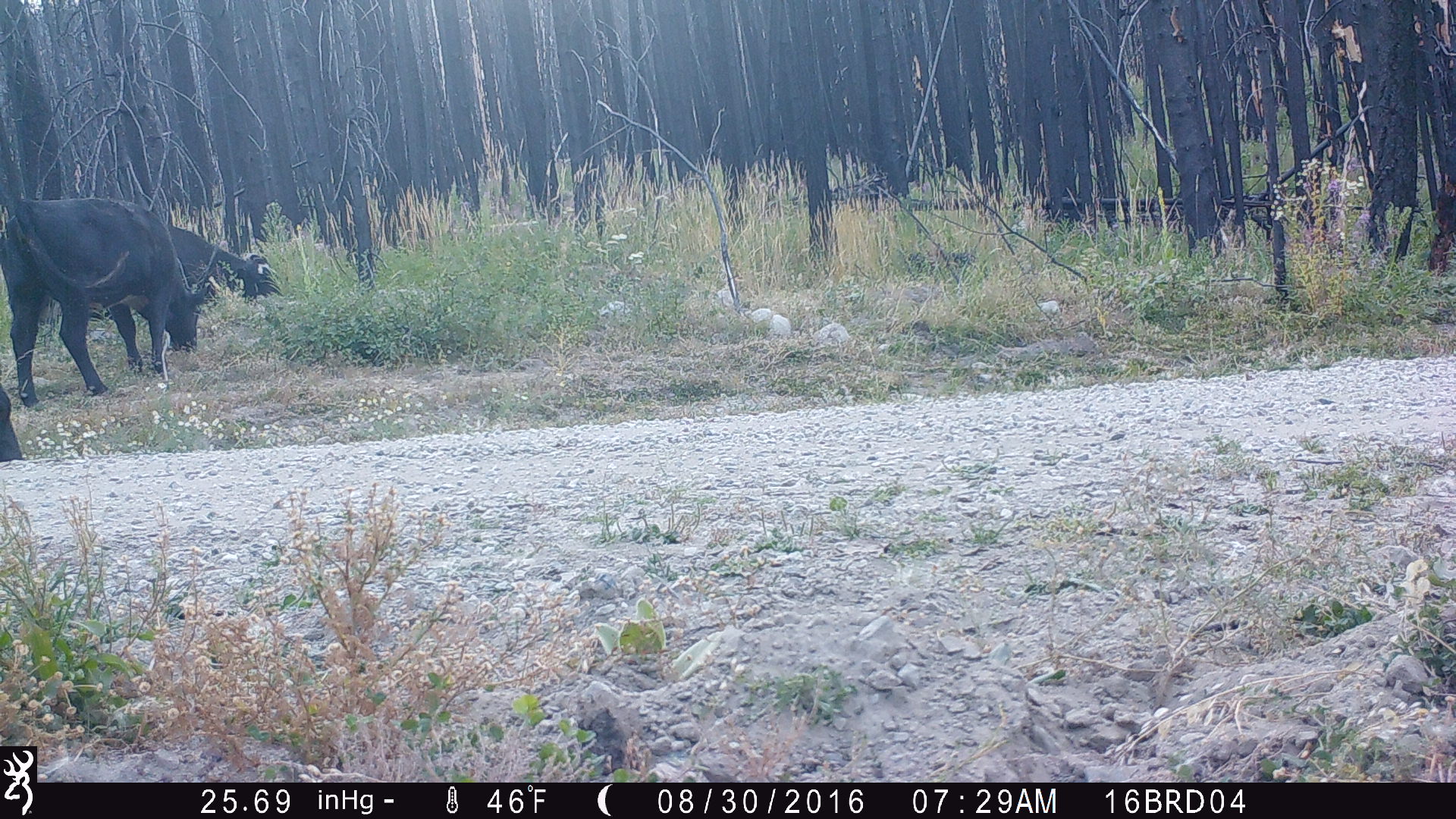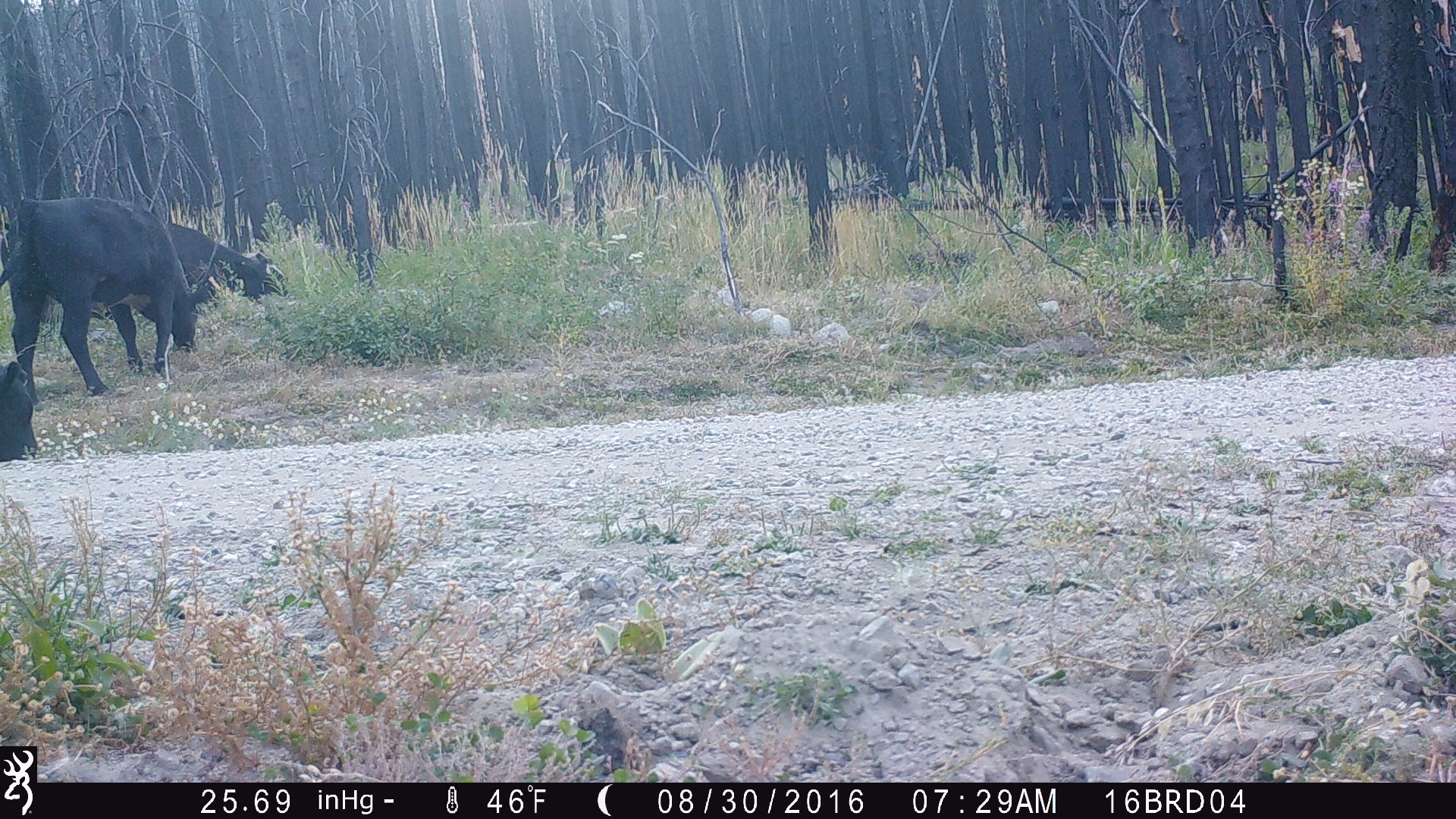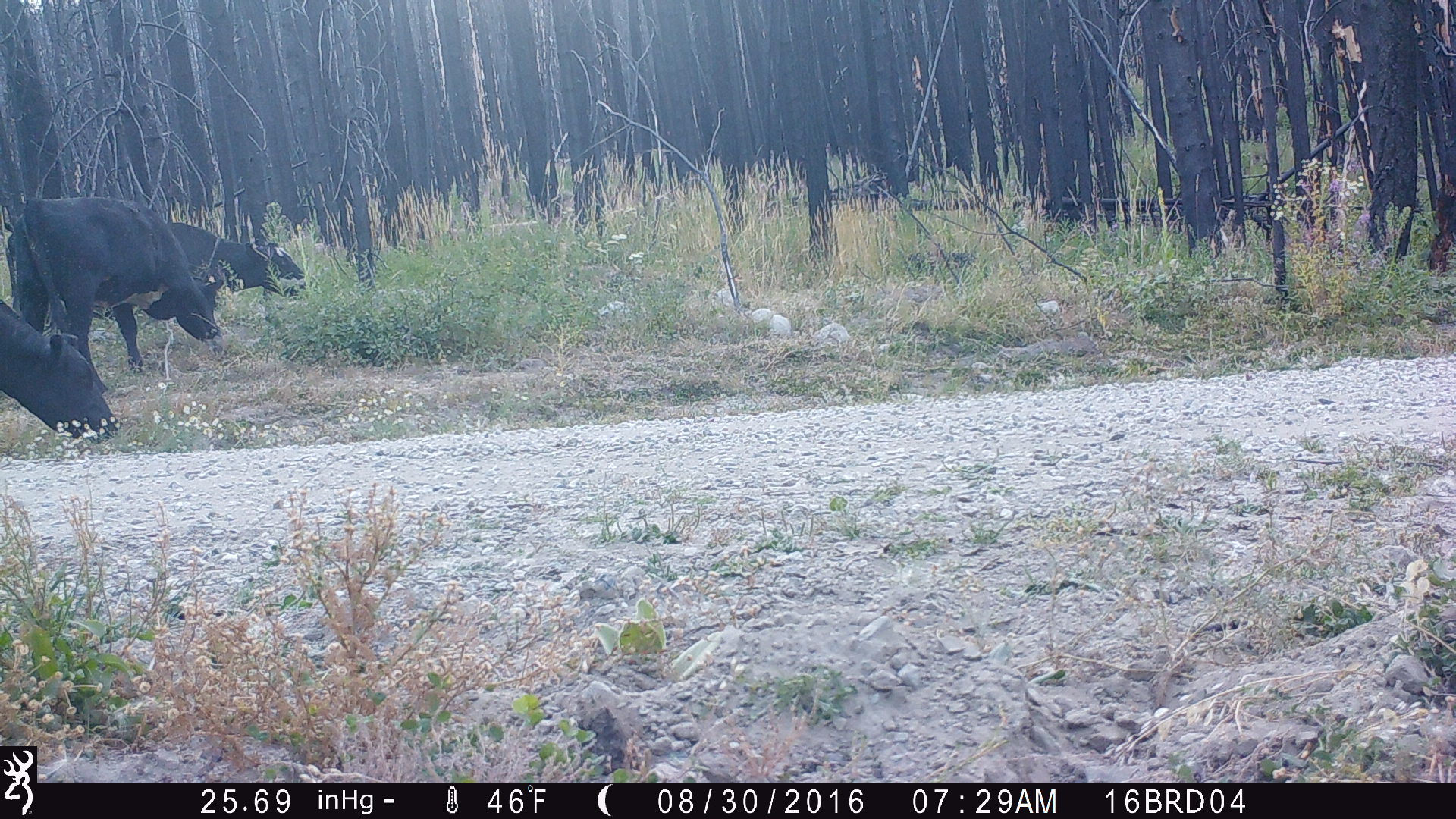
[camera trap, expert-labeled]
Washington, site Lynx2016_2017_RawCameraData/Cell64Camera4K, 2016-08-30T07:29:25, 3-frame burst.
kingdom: Animalia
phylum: Chordata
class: Mammalia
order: Artiodactyla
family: Bovidae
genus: Bos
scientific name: Bos taurus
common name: domestic cattle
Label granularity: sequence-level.